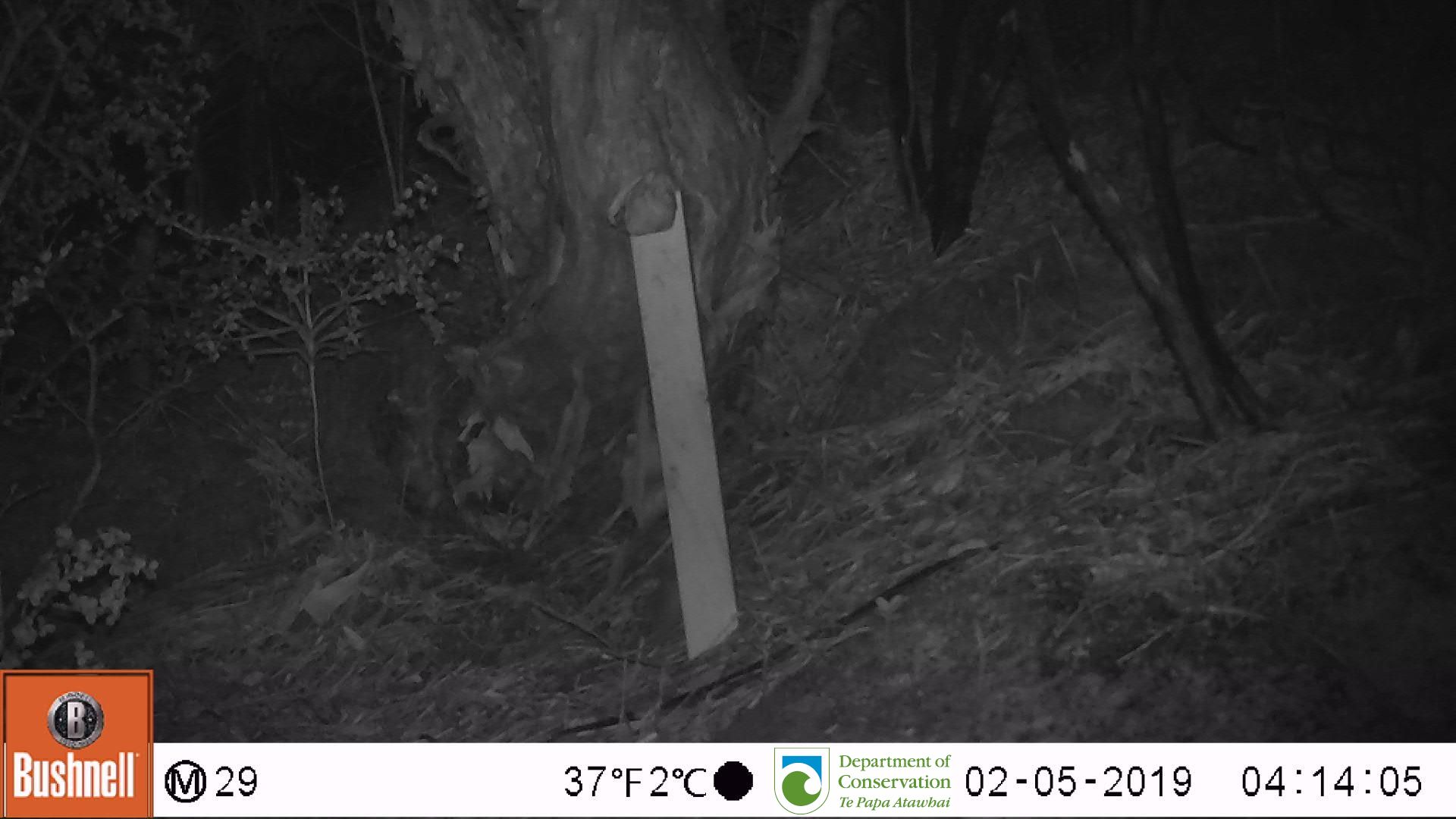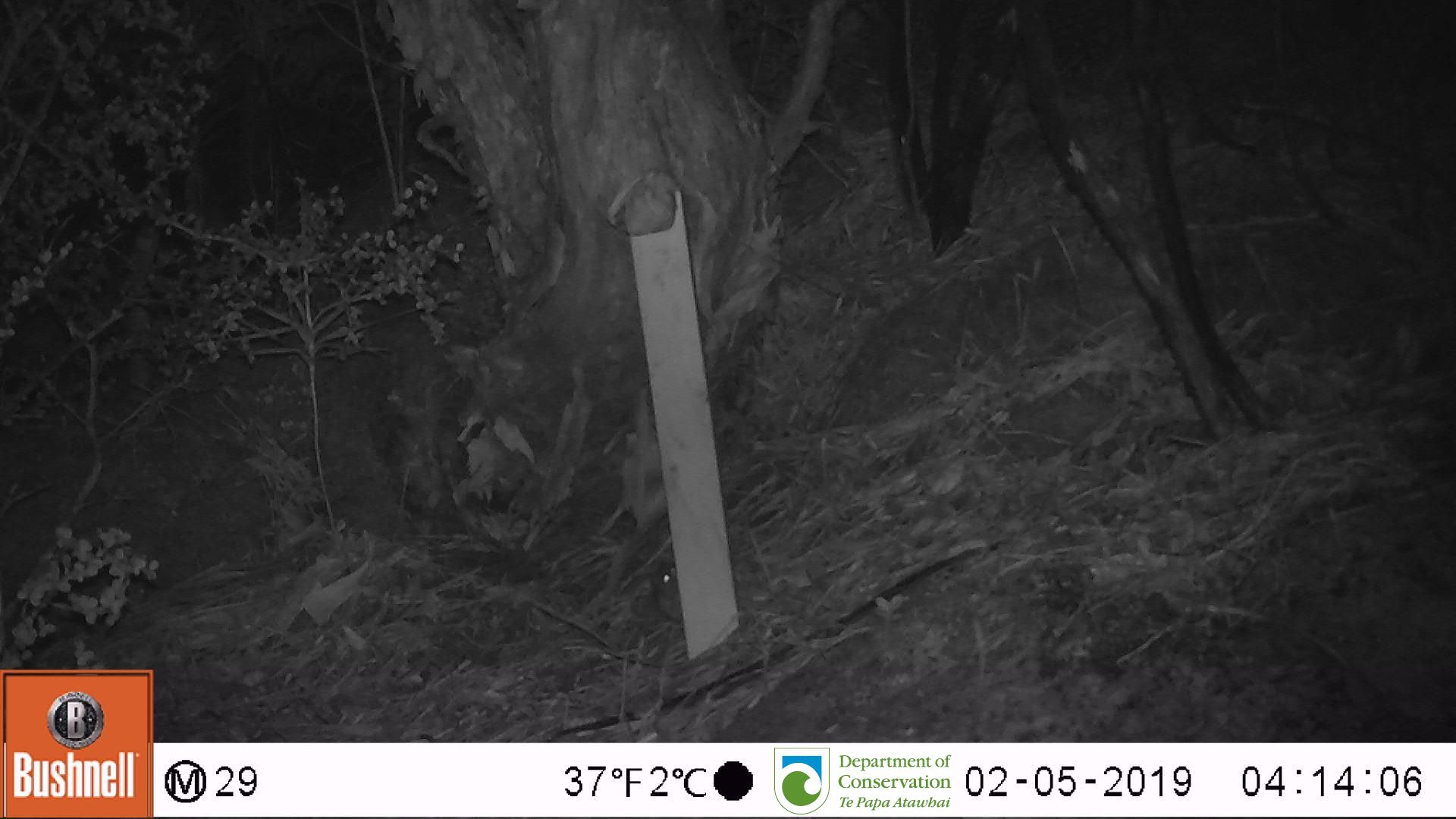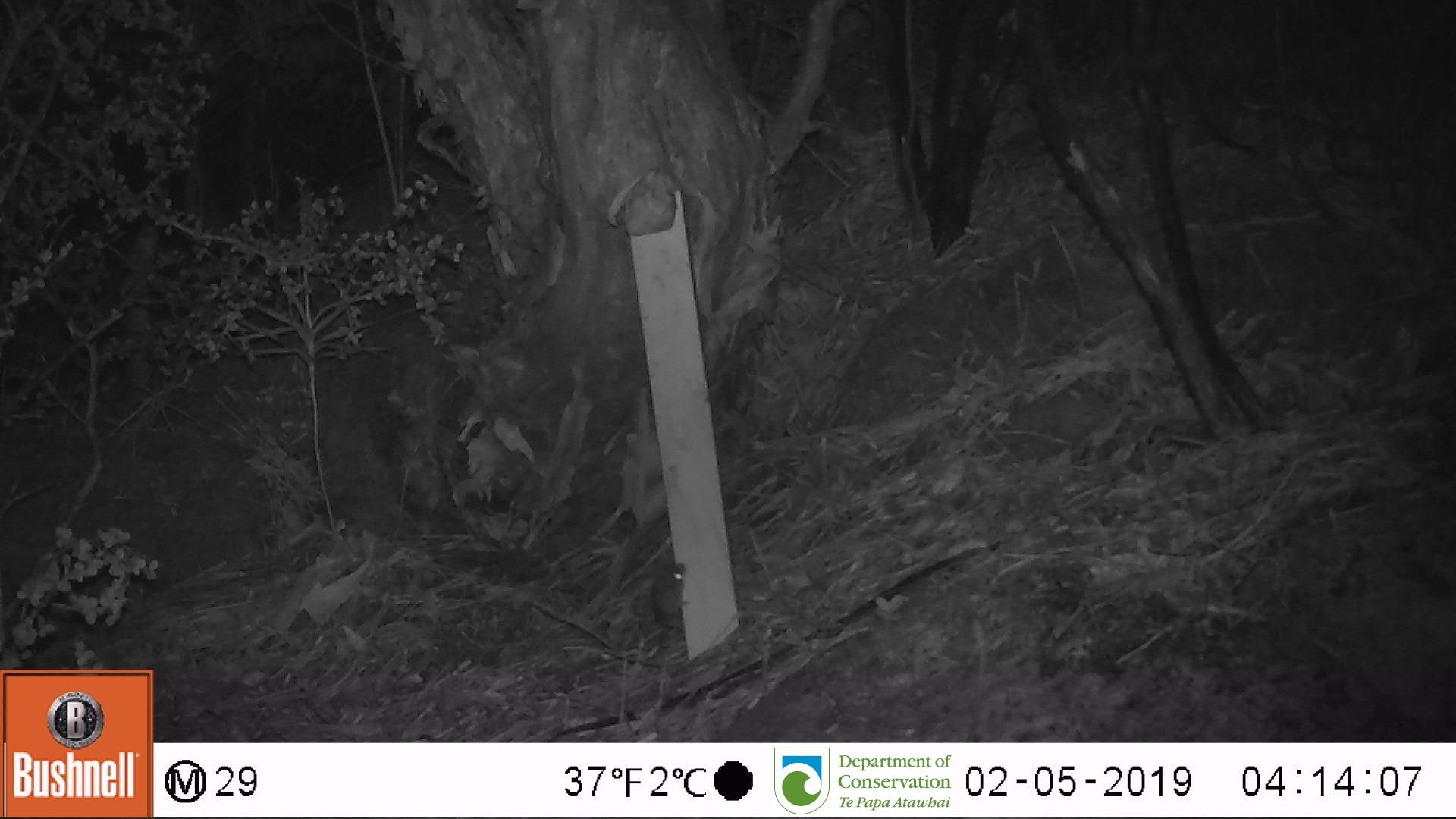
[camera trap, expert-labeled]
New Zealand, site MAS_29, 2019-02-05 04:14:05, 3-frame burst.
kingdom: Animalia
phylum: Chordata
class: Mammalia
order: Rodentia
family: Muridae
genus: Mus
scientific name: Mus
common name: mouse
Mouse (Mus).